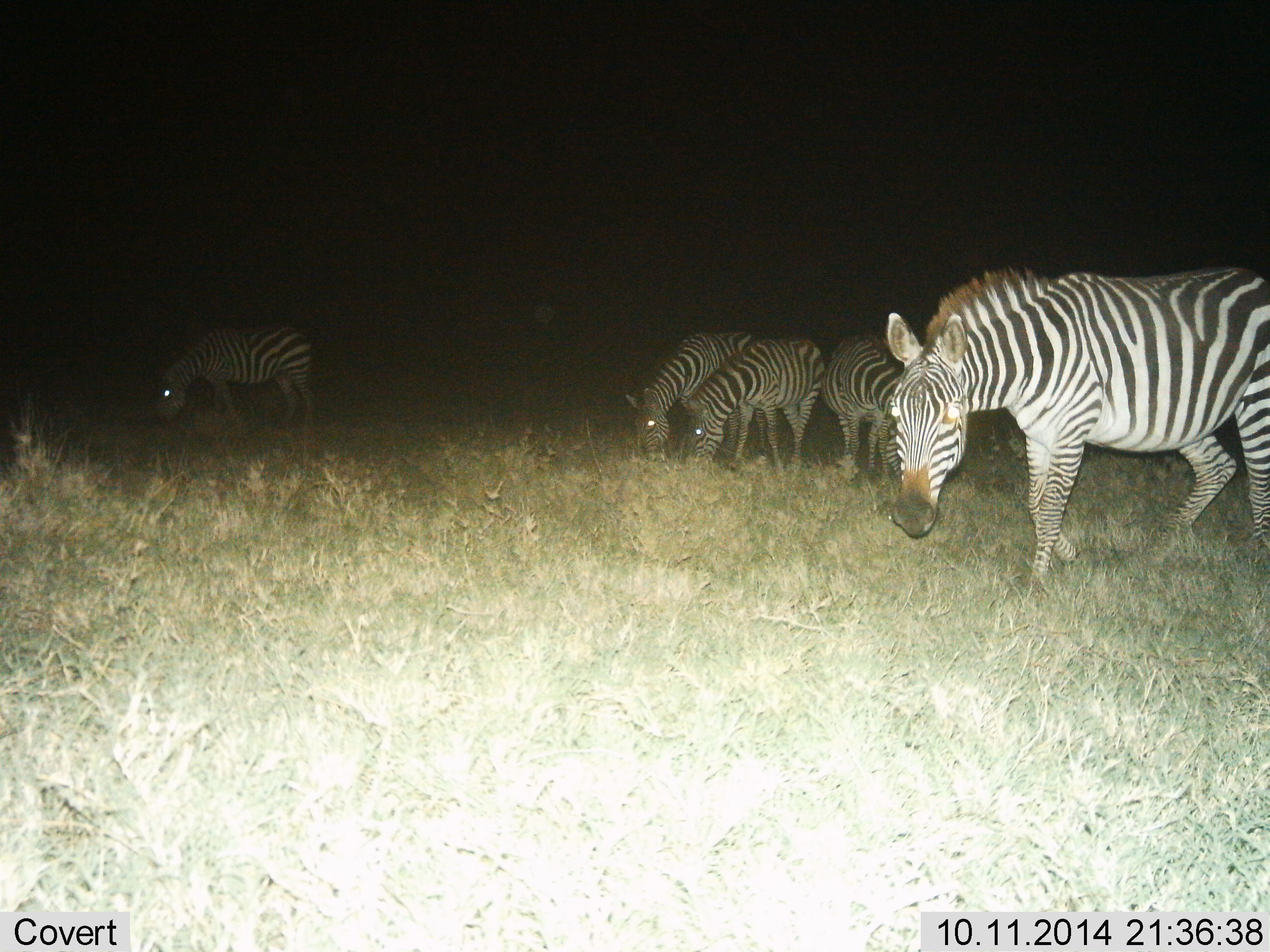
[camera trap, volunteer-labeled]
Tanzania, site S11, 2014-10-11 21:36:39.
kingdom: Animalia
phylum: Chordata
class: Mammalia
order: Perissodactyla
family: Equidae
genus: Equus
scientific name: Equus quagga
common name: plains zebra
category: zebra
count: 5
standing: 50%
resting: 0%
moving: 40%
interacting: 0%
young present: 0%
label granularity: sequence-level